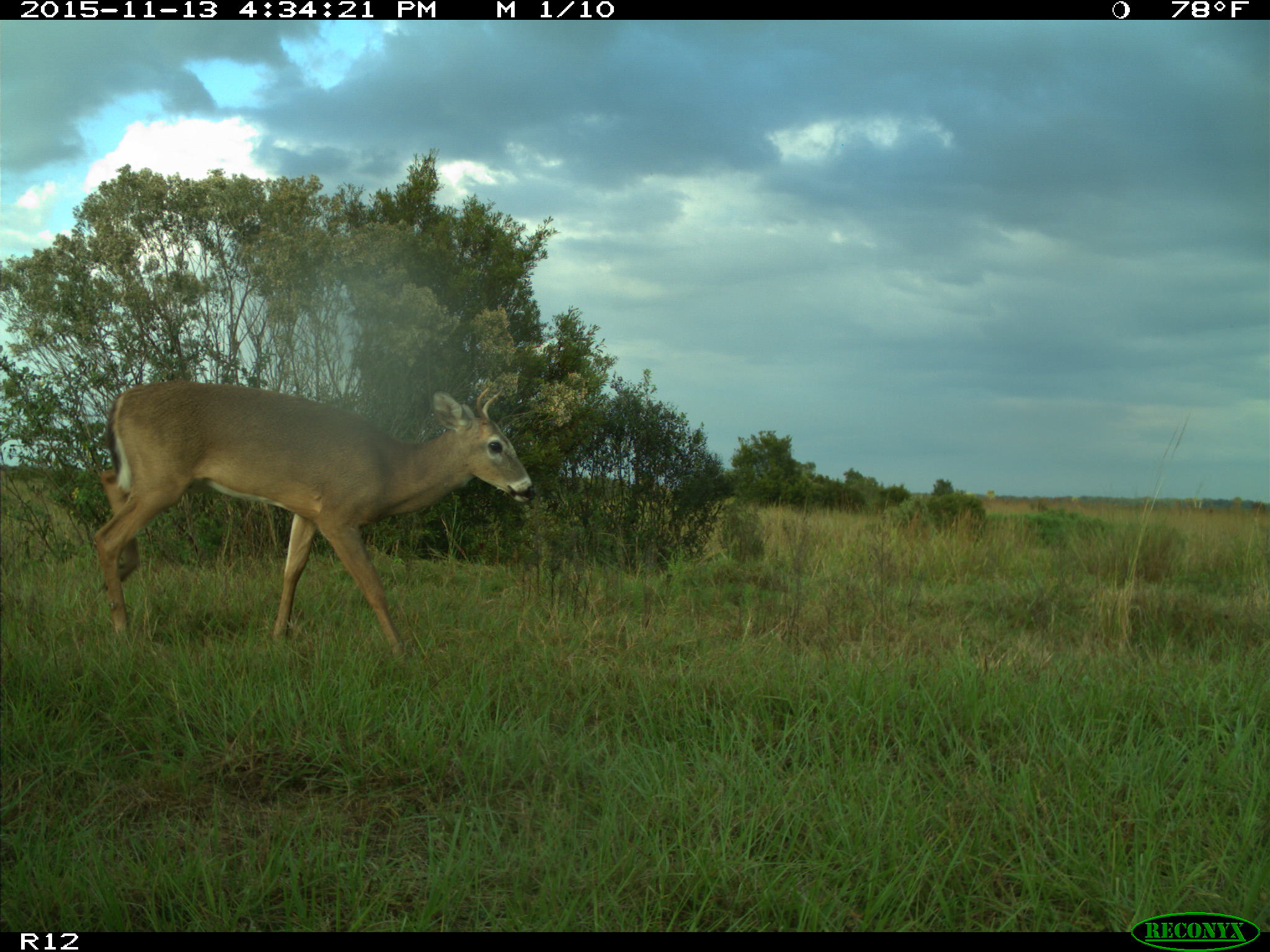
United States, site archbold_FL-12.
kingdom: Animalia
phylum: Chordata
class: Mammalia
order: Artiodactyla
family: Cervidae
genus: Odocoileus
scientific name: Odocoileus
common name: deer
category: unidentified deer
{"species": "unidentified deer (deer) (Odocoileus)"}